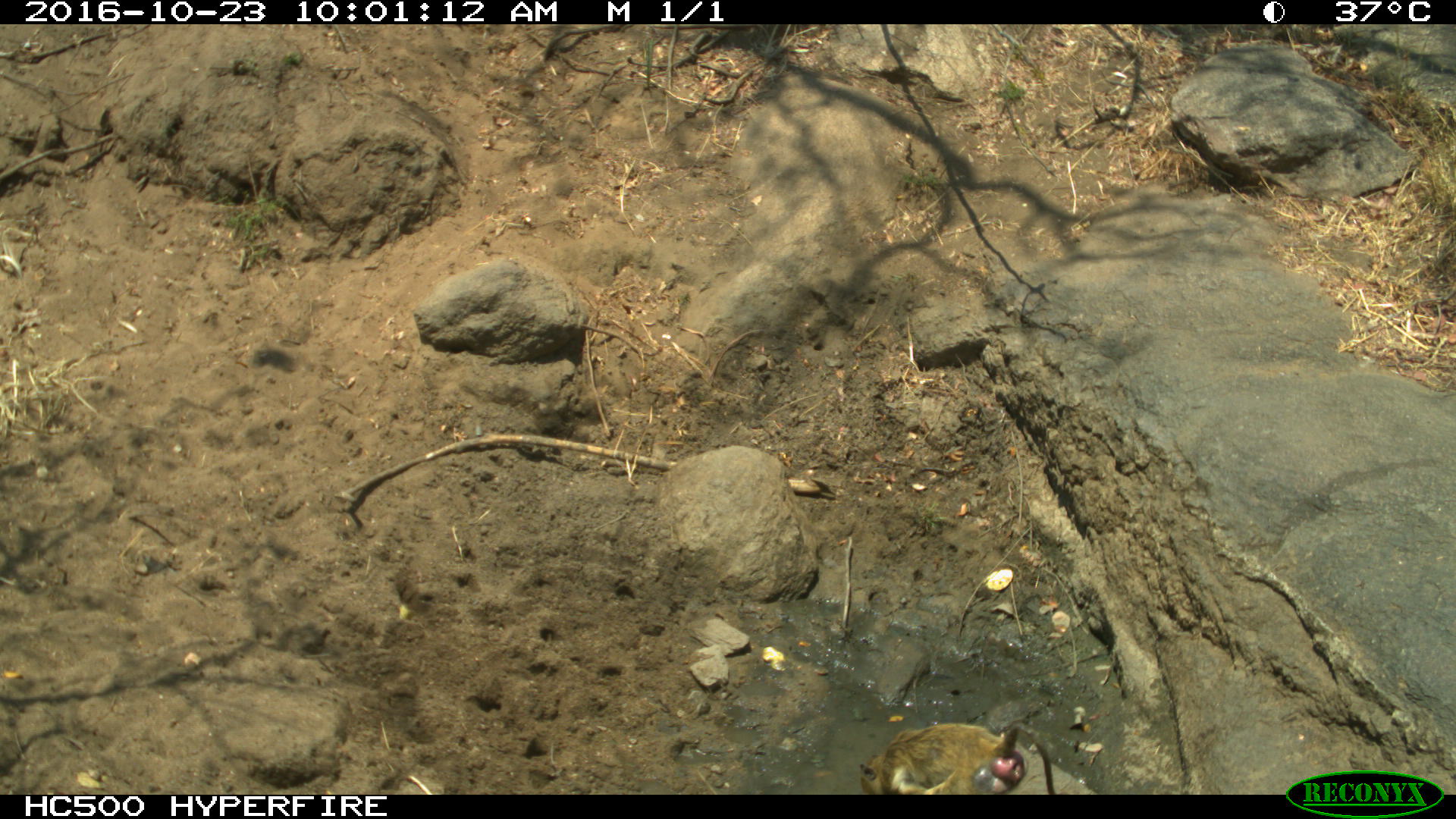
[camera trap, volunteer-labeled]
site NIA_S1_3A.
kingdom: Animalia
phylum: Chordata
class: Mammalia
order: Primates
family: Cercopithecidae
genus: Papio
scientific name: Papio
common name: baboon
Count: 1.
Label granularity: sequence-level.